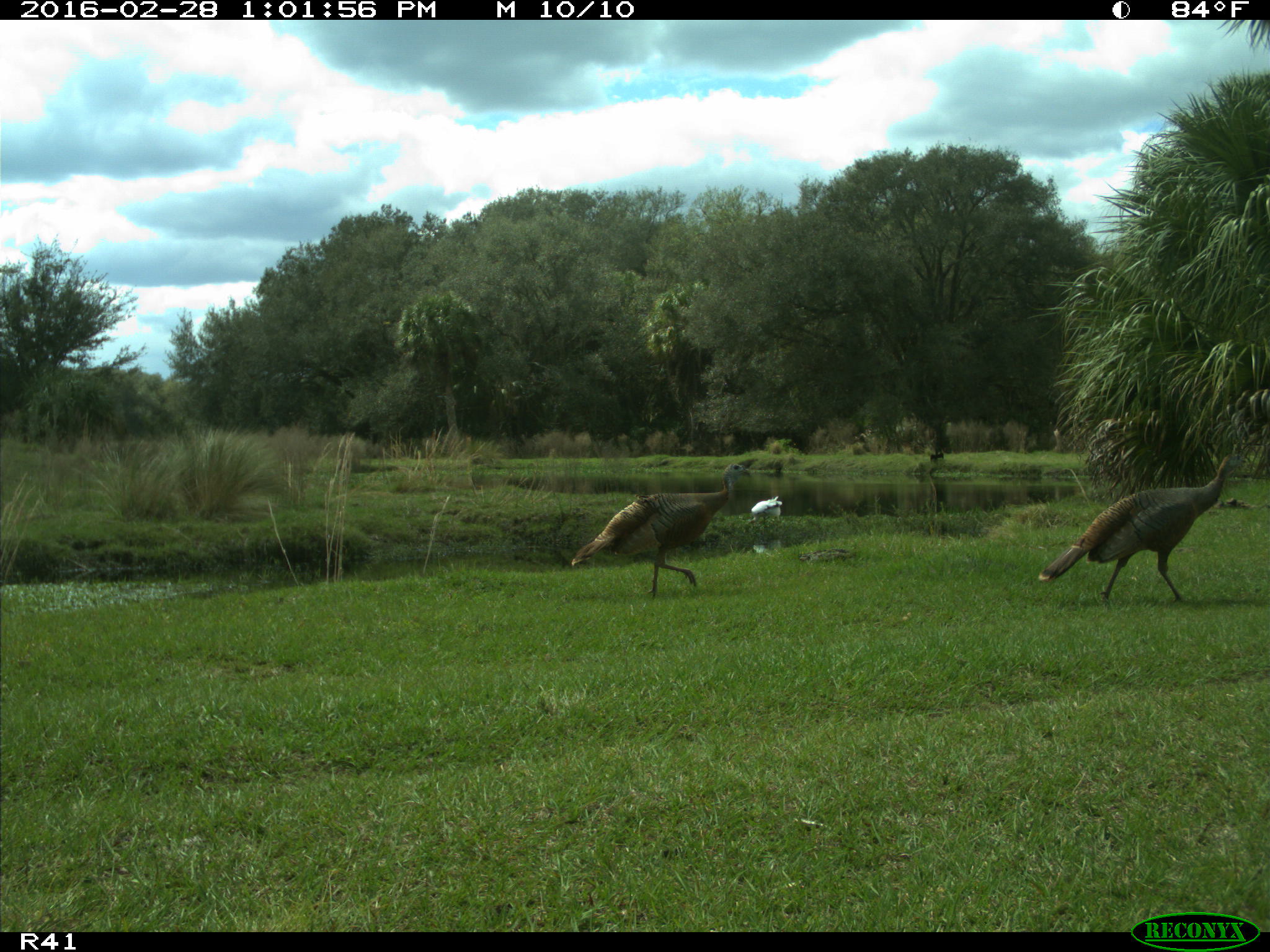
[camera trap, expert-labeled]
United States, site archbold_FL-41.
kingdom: Animalia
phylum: Chordata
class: Aves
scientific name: Aves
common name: birds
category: unidentified bird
Unidentified bird (birds) (Aves).